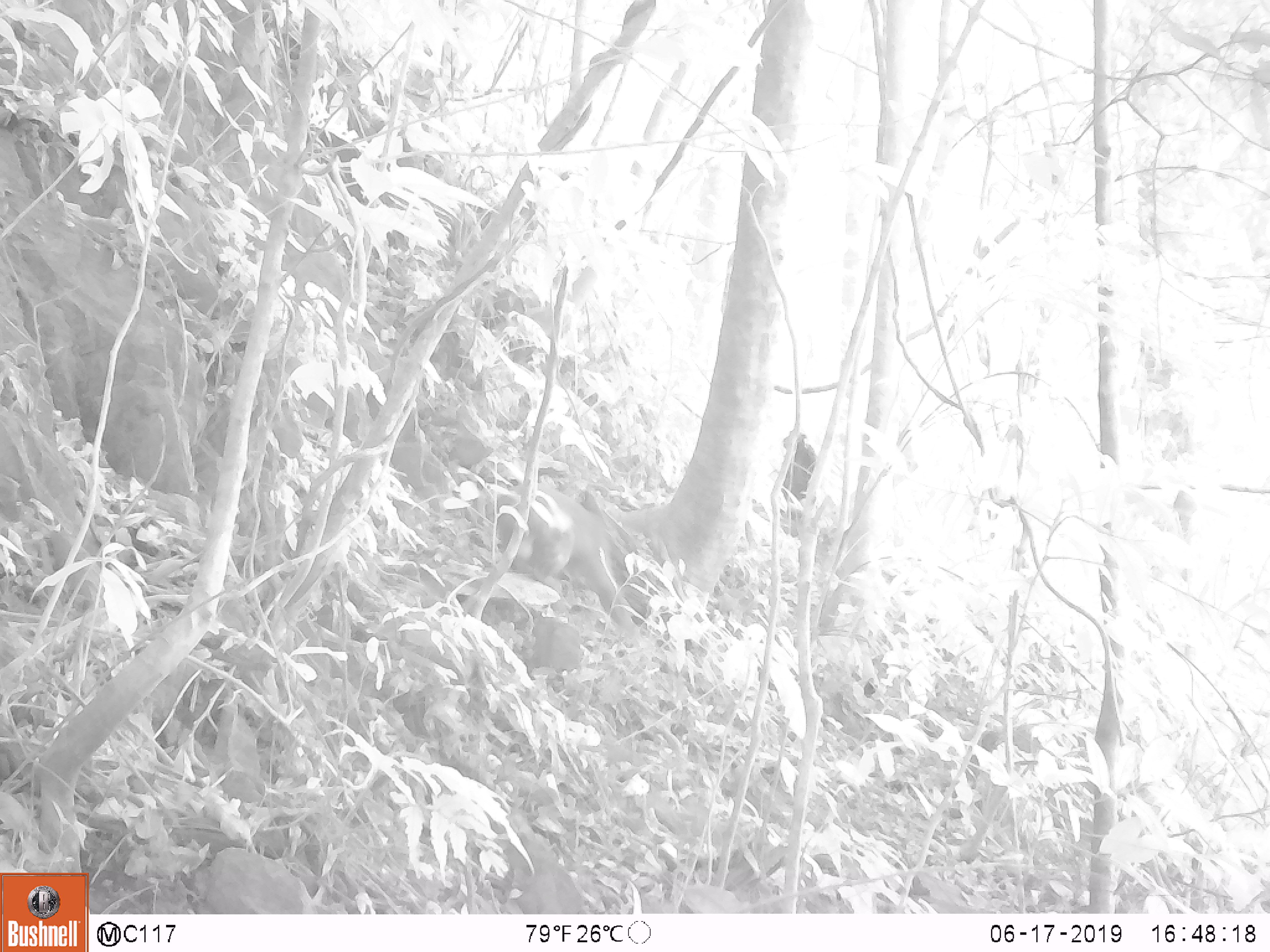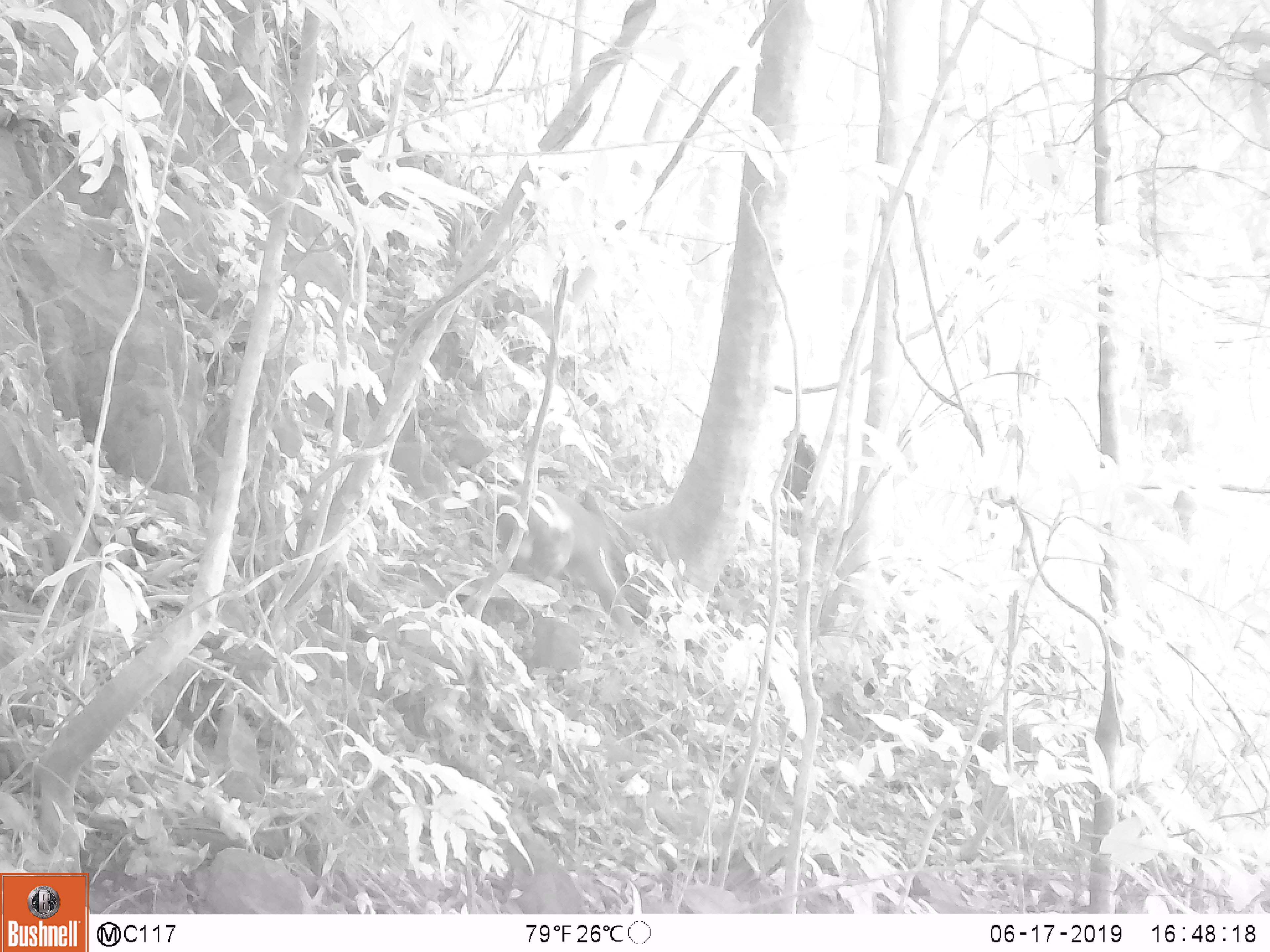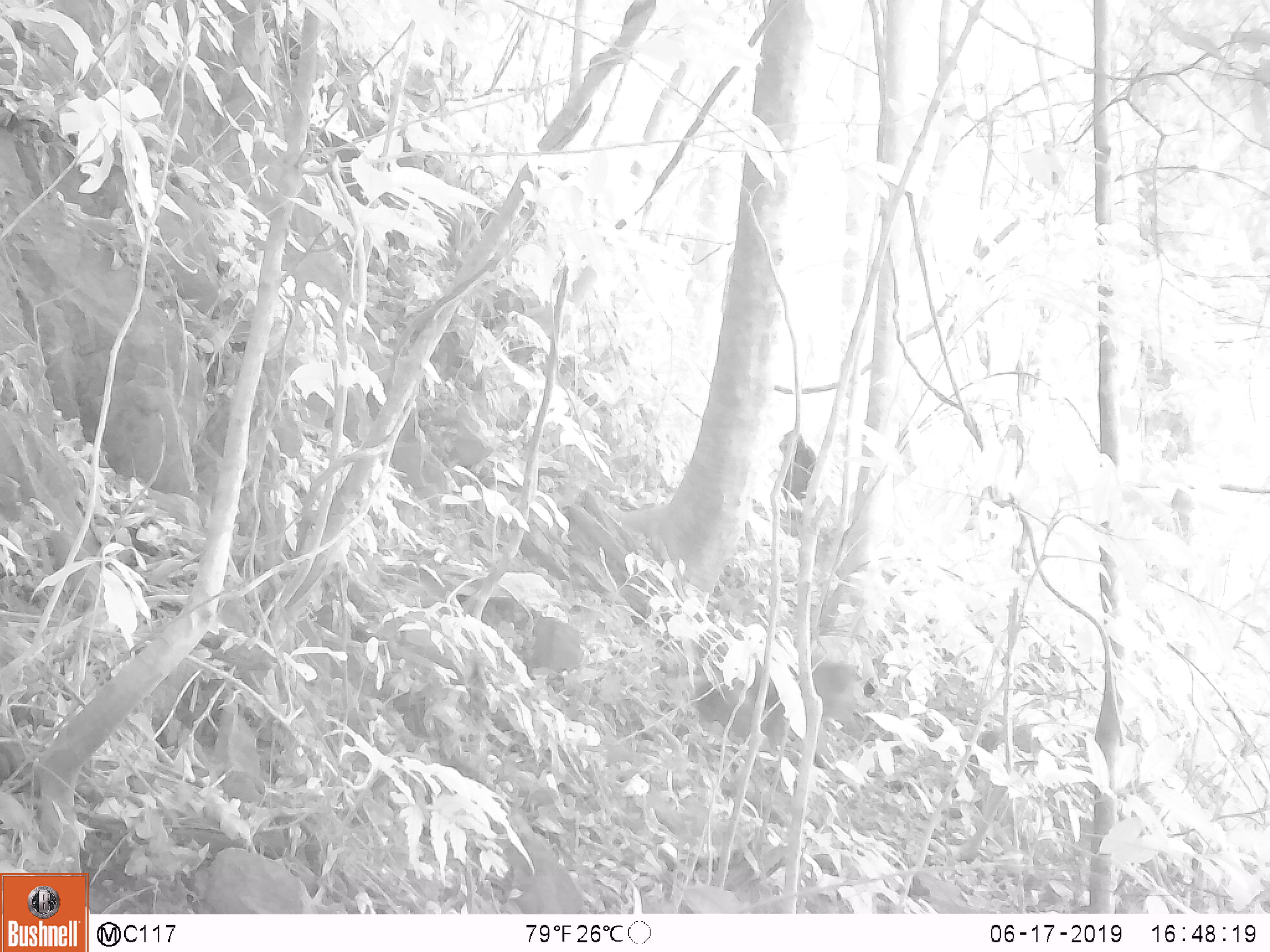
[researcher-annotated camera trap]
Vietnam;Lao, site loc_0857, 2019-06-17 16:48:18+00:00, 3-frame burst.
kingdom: Animalia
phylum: Chordata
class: Mammalia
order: Primates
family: Cercopithecidae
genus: Macaca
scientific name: Macaca arctoides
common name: stump-tailed macaque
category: stump tailed macaque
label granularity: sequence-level